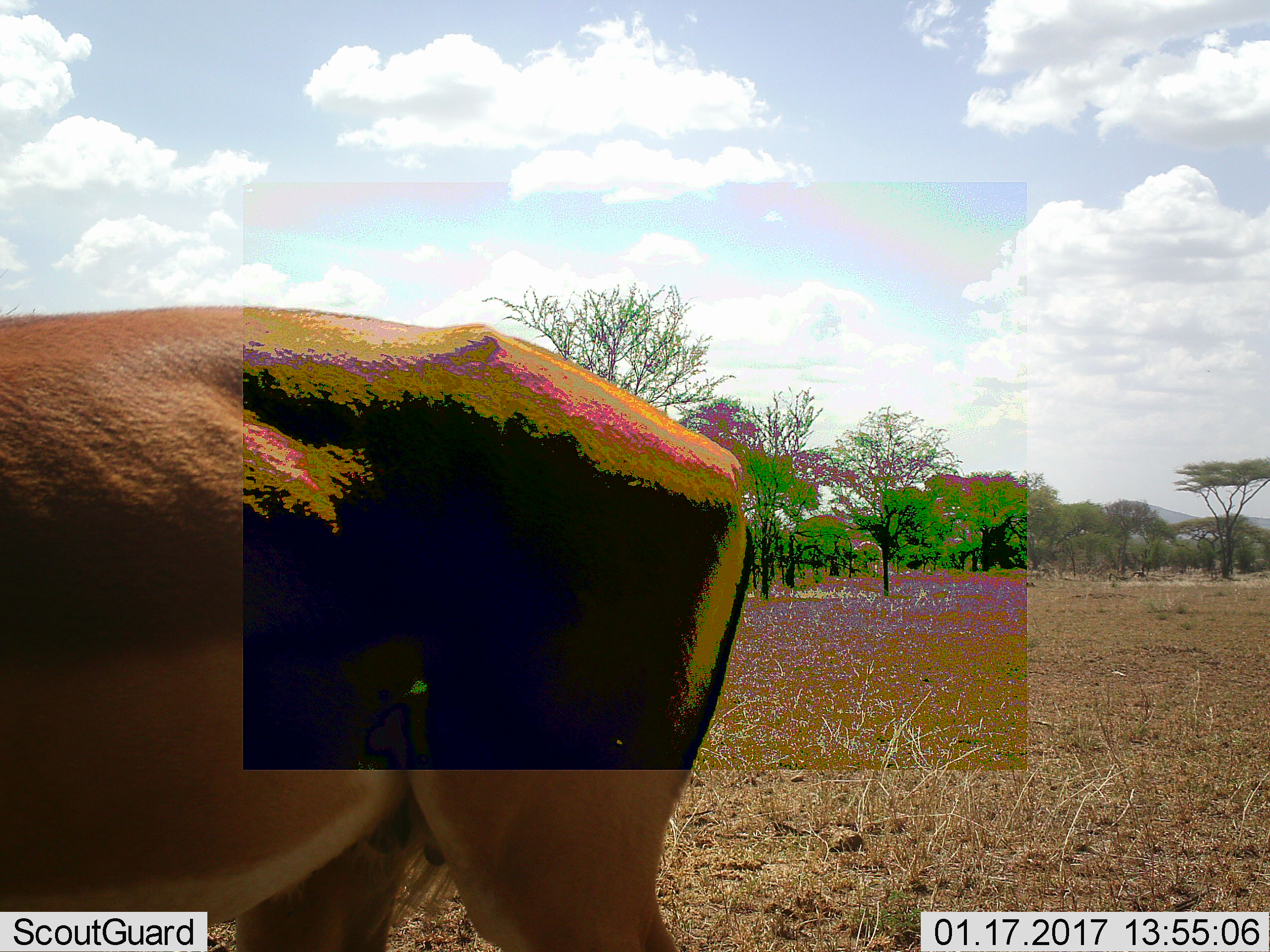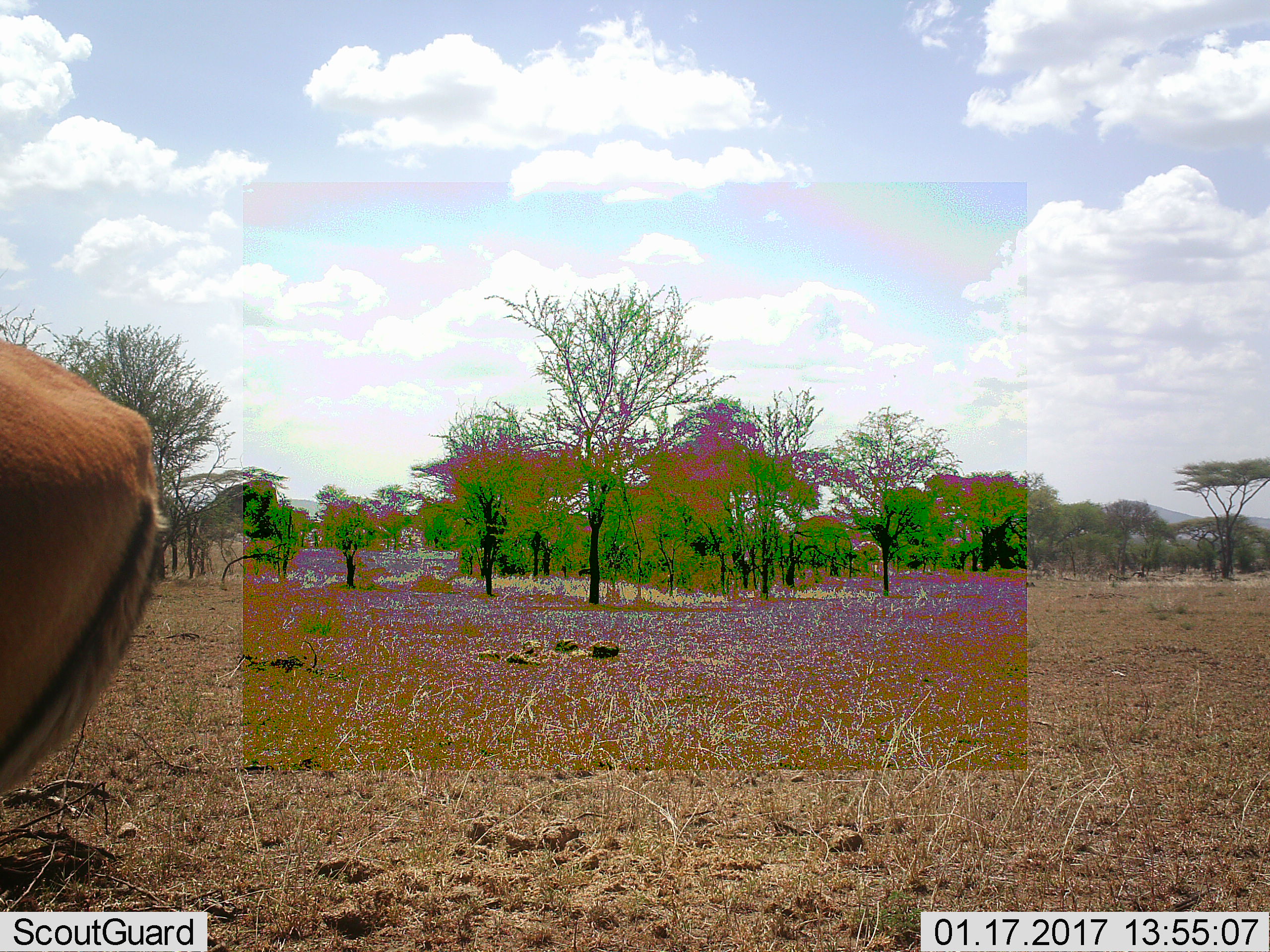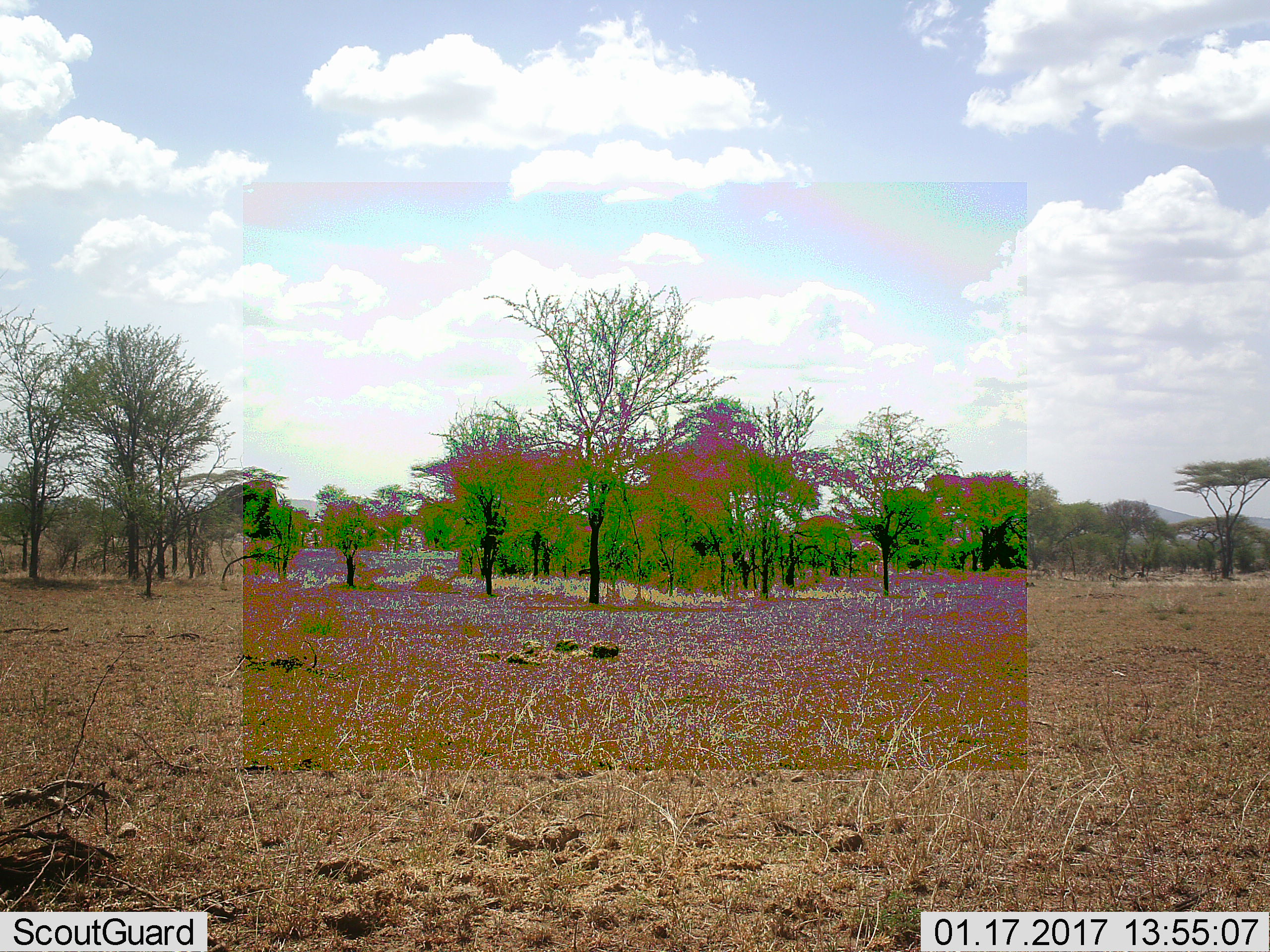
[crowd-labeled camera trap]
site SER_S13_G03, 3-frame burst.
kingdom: Animalia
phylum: Chordata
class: Mammalia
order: Artiodactyla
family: Bovidae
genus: Aepyceros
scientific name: Aepyceros melampus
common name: impala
Impala (Aepyceros melampus), count 1. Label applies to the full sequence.